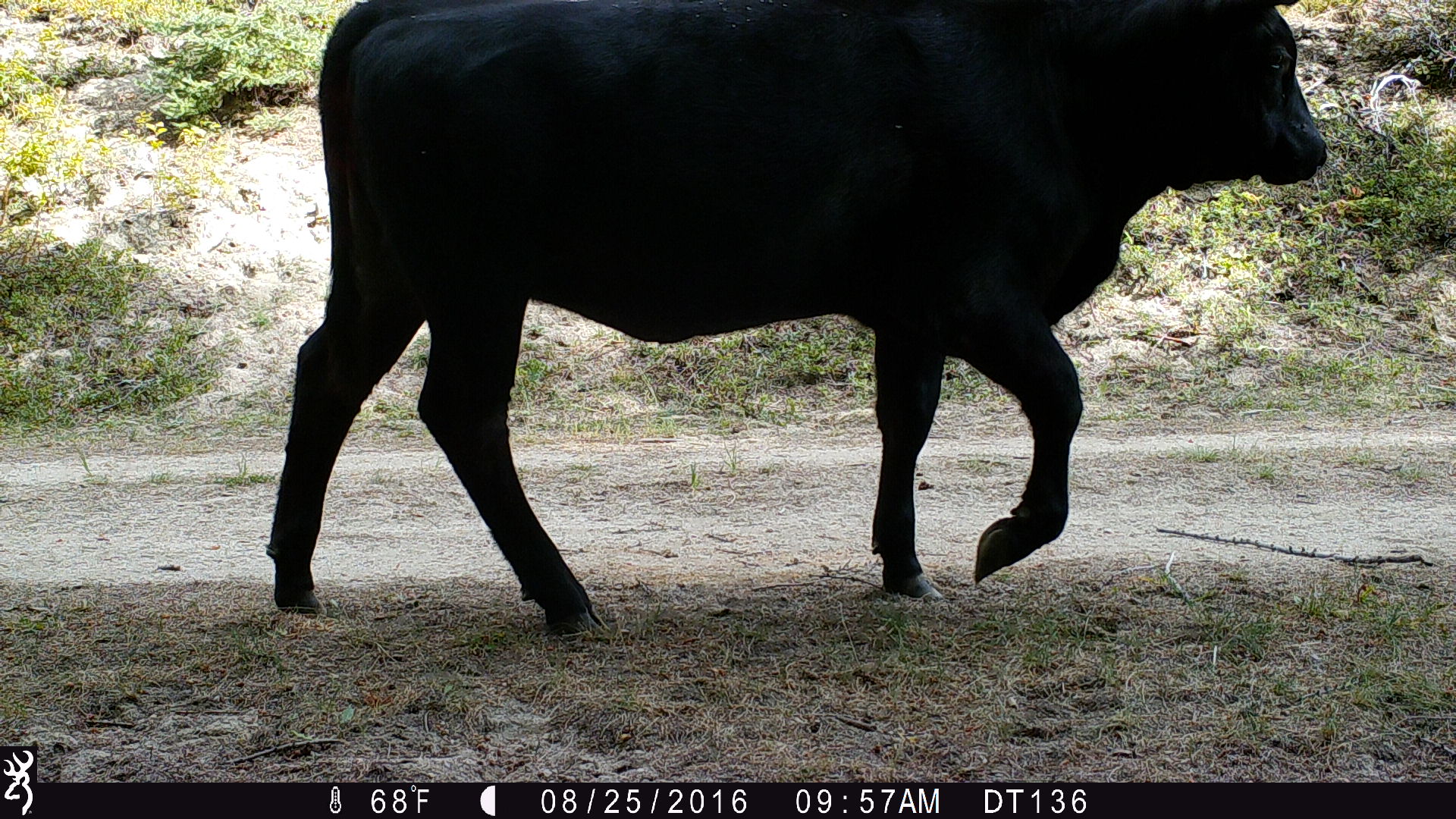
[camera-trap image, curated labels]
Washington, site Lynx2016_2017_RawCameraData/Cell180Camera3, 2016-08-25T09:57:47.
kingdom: Animalia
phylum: Chordata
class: Mammalia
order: Artiodactyla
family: Bovidae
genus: Bos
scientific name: Bos taurus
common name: domestic cattle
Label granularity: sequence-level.